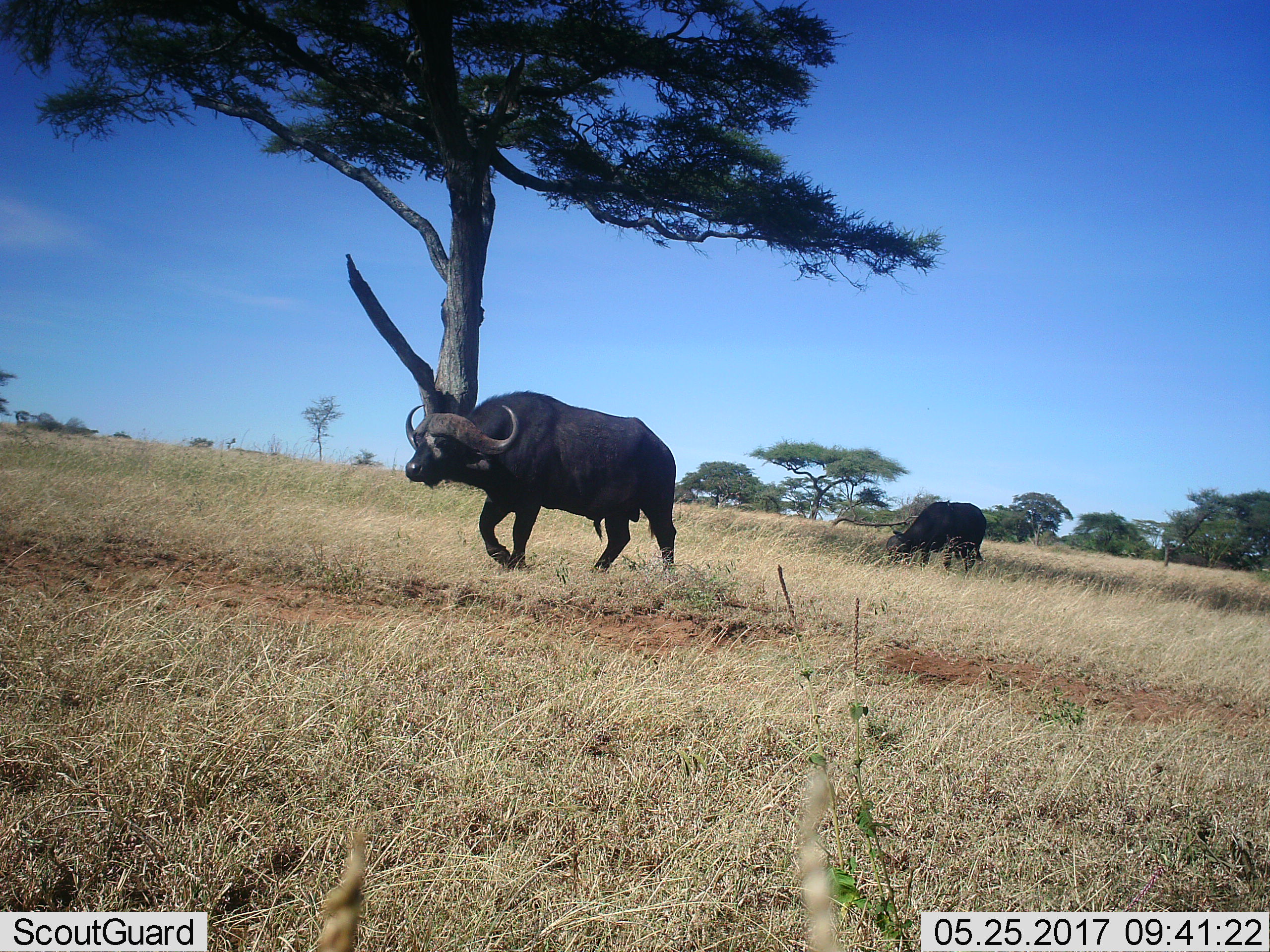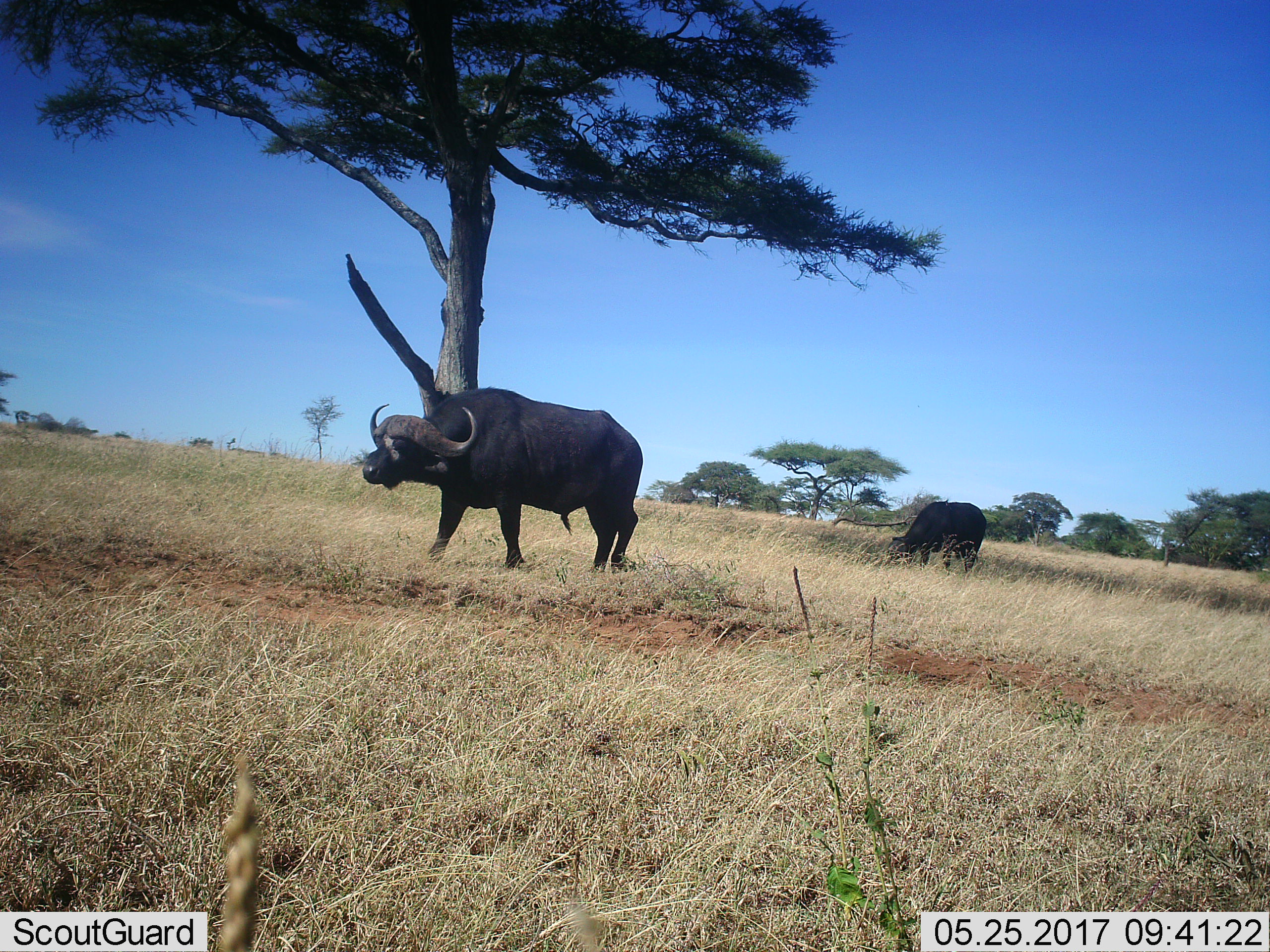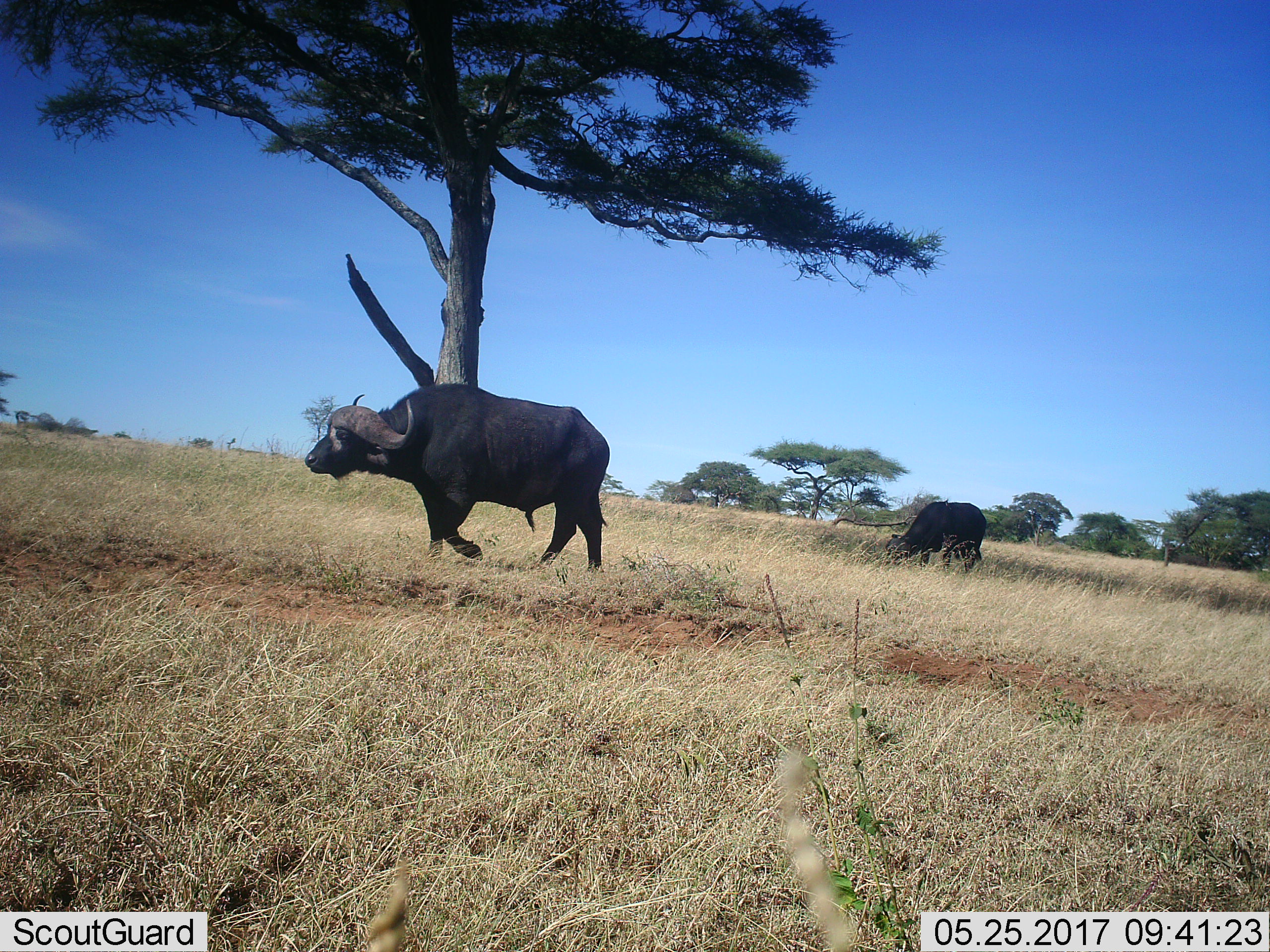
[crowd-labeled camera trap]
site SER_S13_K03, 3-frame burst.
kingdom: Animalia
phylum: Chordata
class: Mammalia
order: Artiodactyla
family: Bovidae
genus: Syncerus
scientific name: Syncerus caffer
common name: african buffalo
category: buffalo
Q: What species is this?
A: Buffalo (african buffalo) (Syncerus caffer).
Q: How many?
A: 2.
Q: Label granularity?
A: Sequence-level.